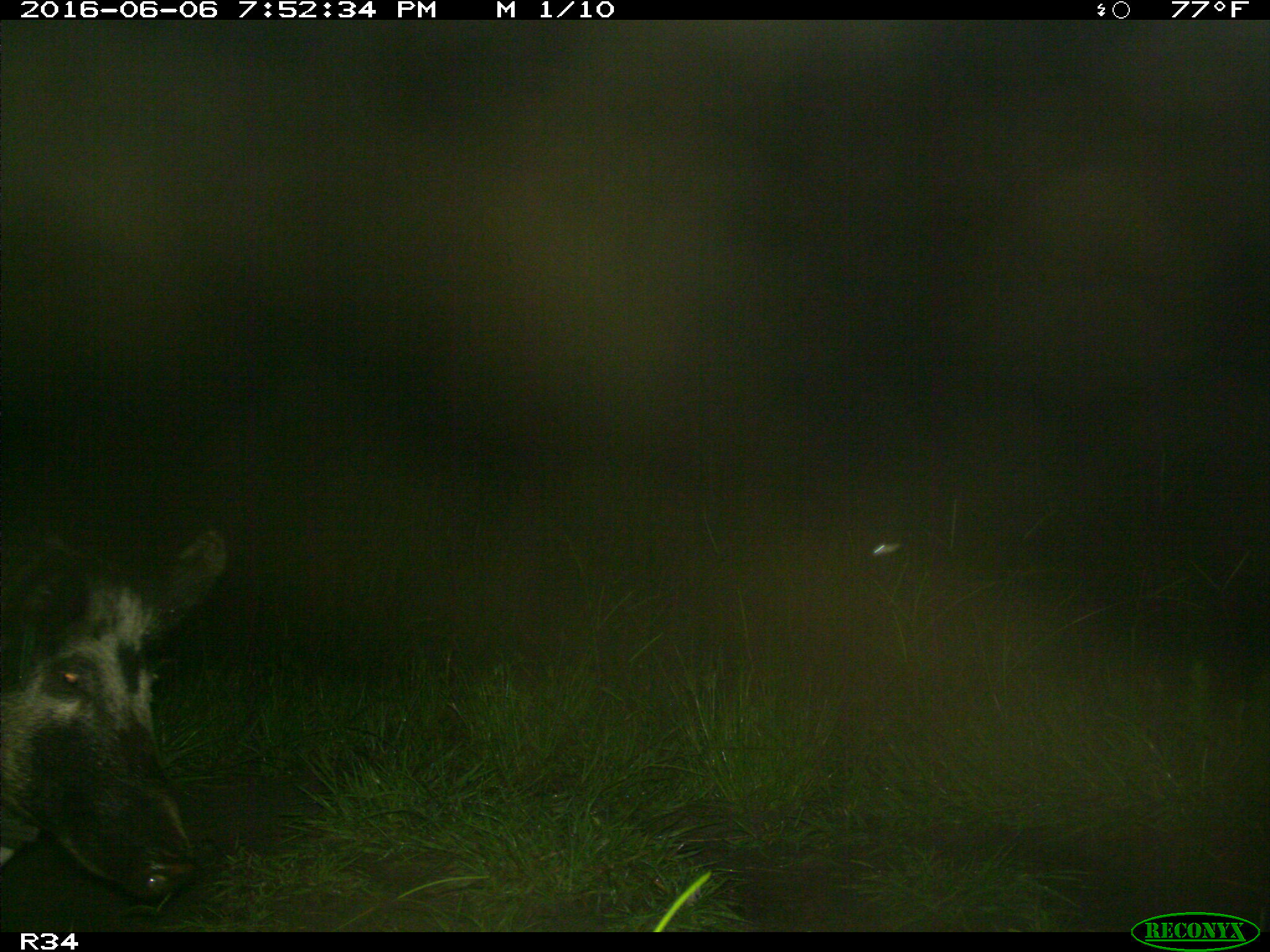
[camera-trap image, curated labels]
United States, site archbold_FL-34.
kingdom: Animalia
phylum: Chordata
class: Mammalia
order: Artiodactyla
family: Suidae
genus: Sus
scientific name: Sus scrofa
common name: wild boar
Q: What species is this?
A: Sus scrofa (wild boar).